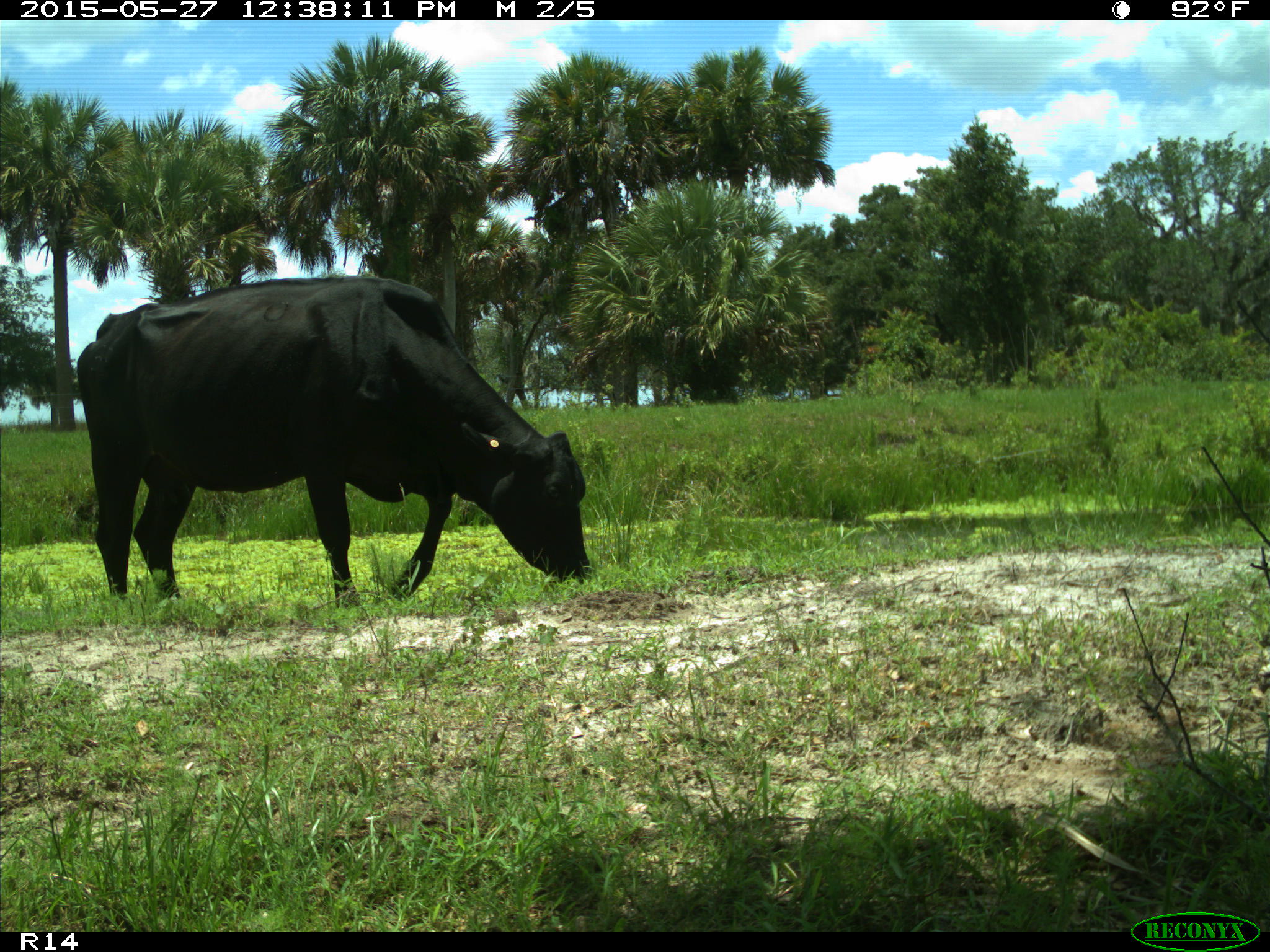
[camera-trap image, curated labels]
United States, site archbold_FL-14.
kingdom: Animalia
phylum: Chordata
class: Mammalia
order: Artiodactyla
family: Bovidae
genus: Bos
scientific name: Bos taurus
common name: domestic cow